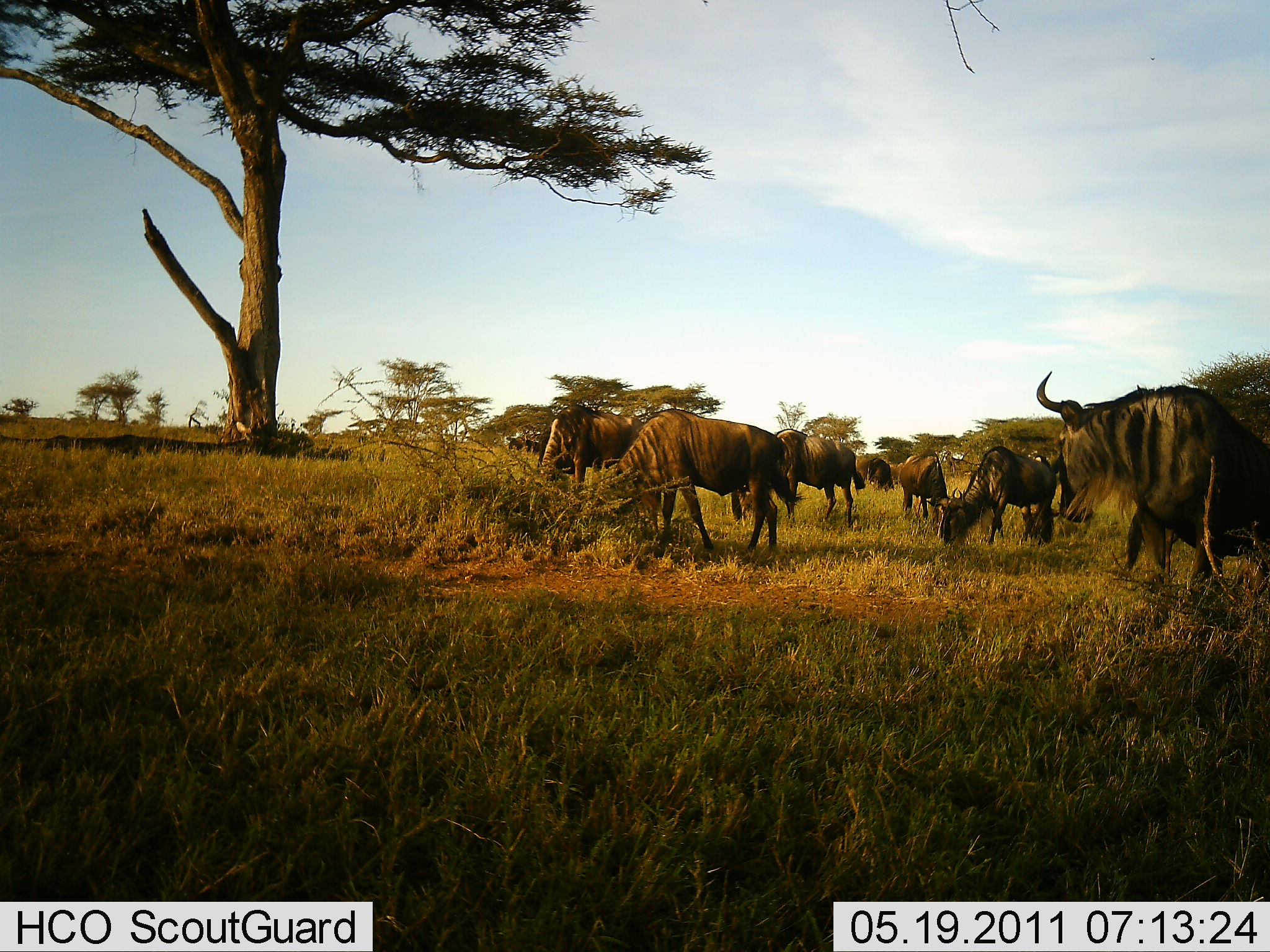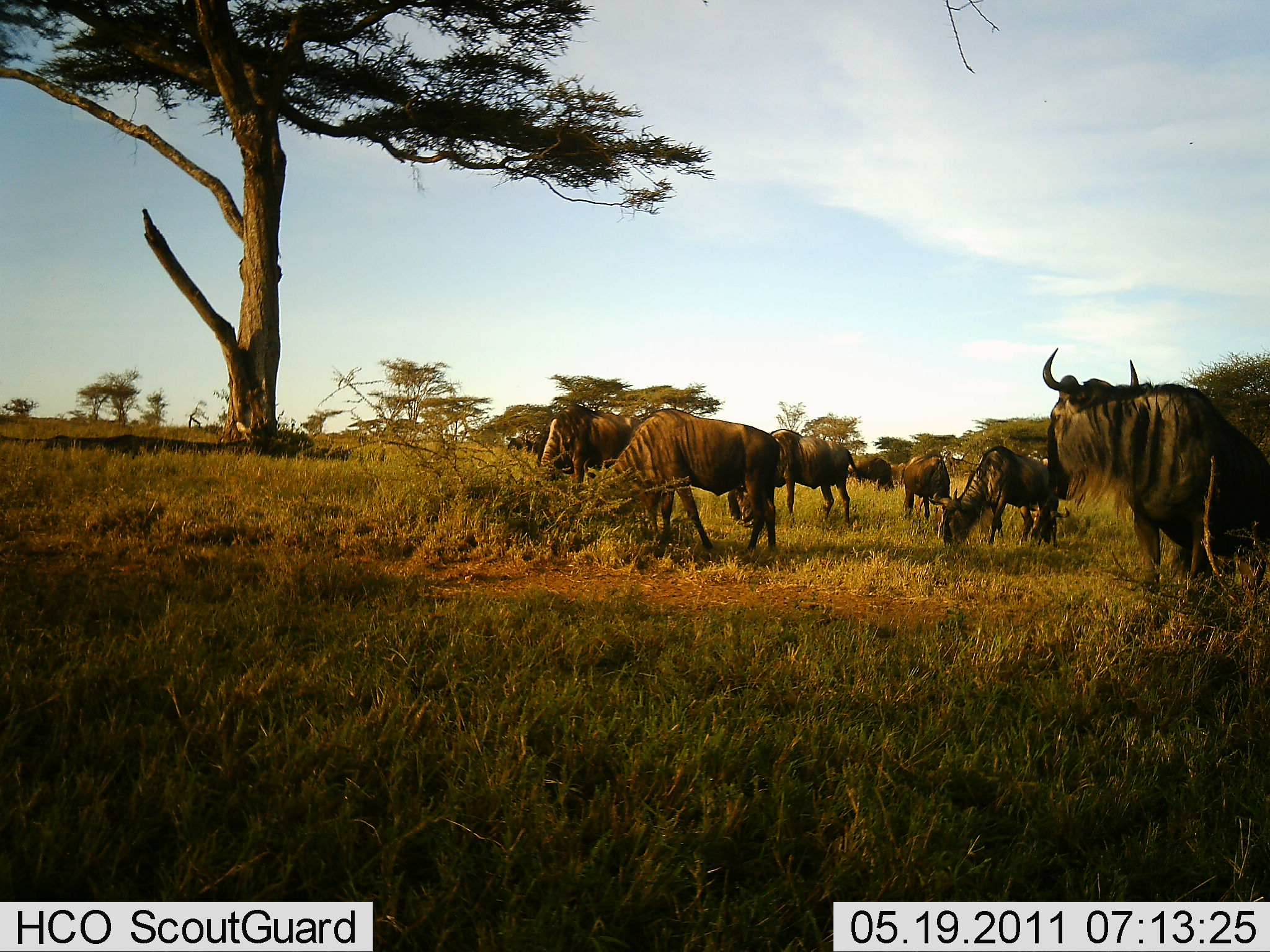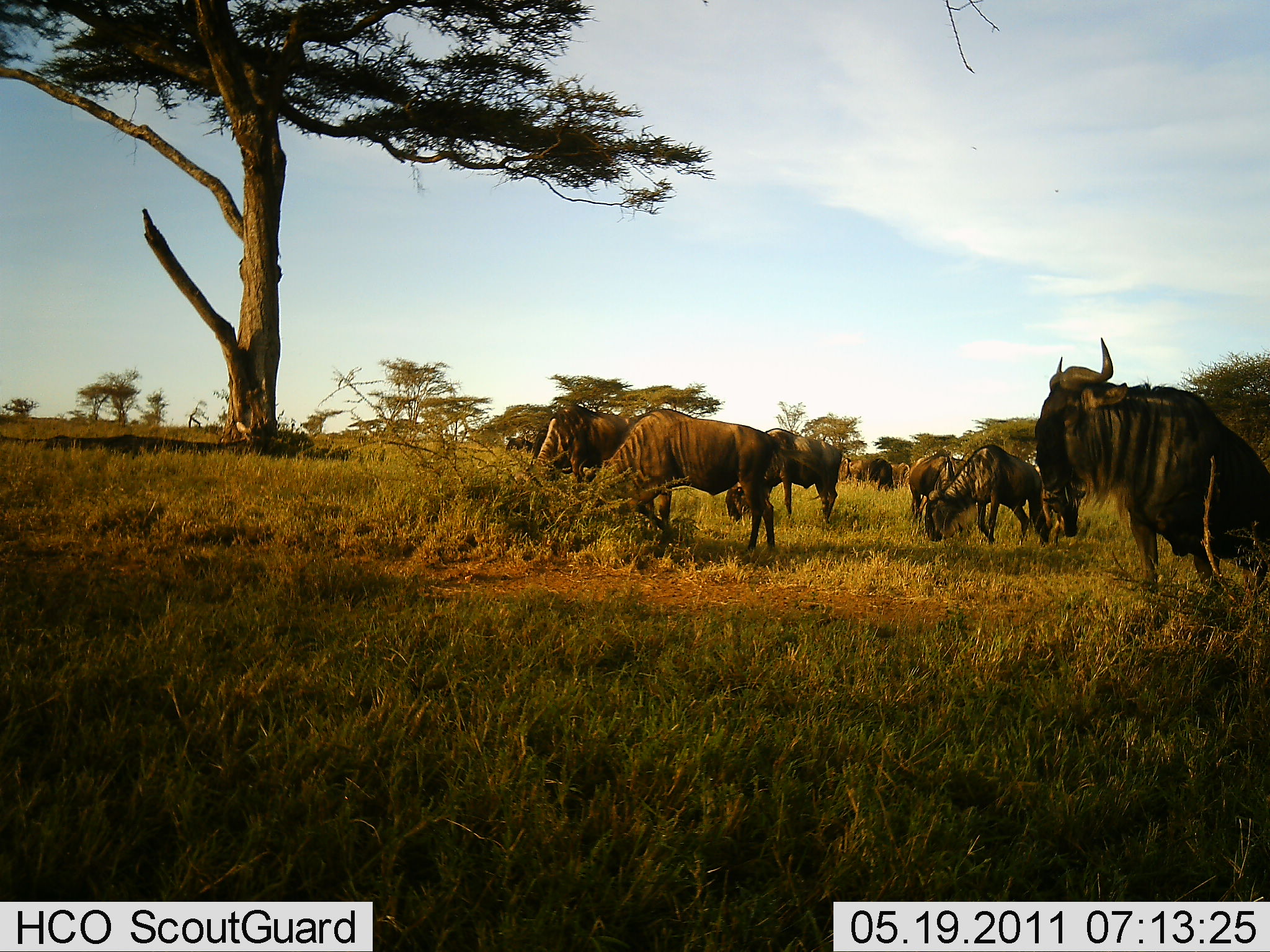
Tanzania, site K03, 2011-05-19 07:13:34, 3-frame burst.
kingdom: Animalia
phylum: Chordata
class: Mammalia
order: Artiodactyla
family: Bovidae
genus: Connochaetes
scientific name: Connochaetes taurinus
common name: blue wildebeest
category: wildebeest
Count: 7.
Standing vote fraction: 33%.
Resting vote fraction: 0%.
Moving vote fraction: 25%.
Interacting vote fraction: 8%.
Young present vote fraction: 0%.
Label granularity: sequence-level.